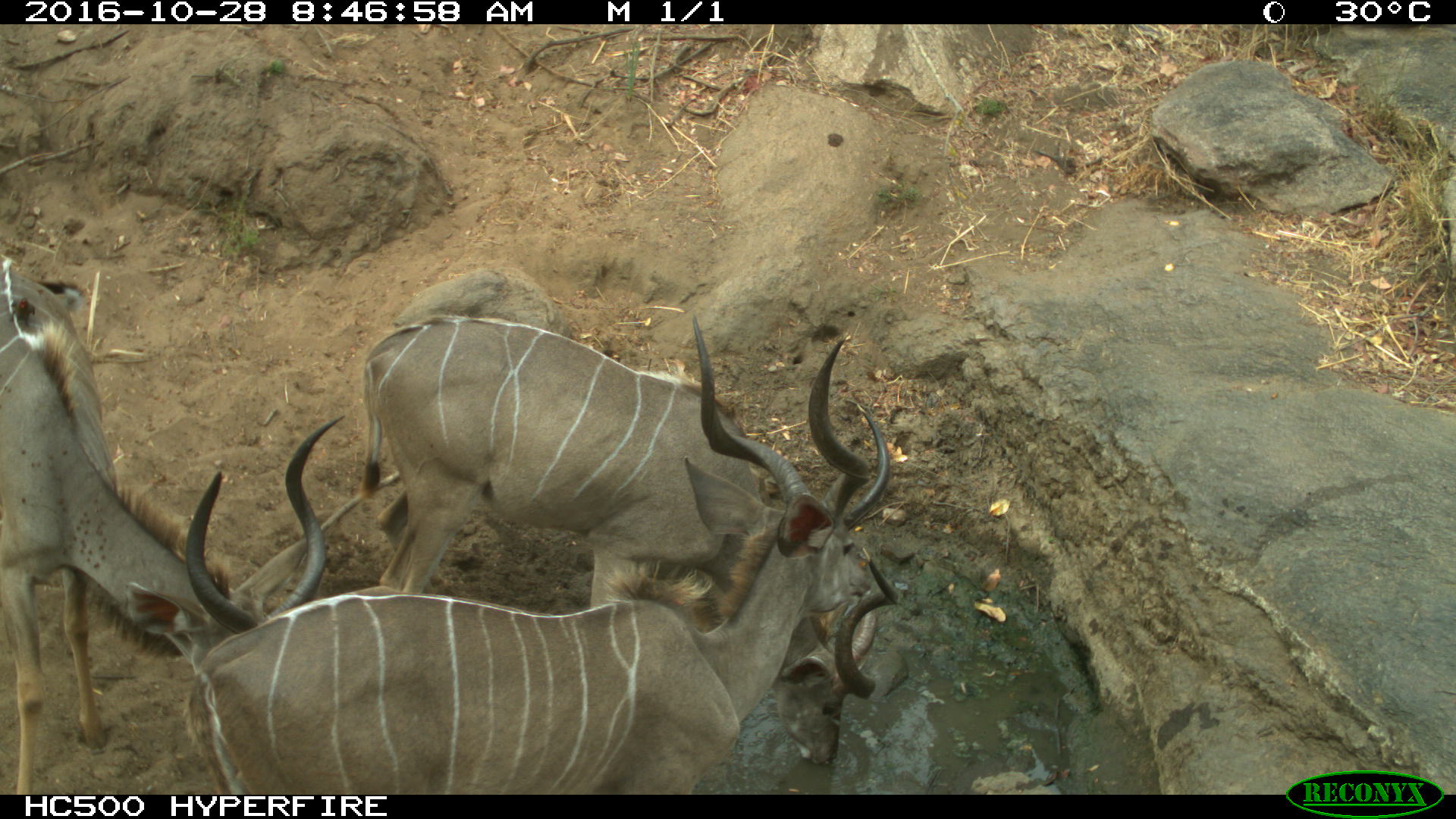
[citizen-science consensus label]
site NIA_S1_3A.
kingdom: Animalia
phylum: Chordata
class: Mammalia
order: Artiodactyla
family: Bovidae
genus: Tragelaphus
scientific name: Tragelaphus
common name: kudu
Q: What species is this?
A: Kudu (Tragelaphus).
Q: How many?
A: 3.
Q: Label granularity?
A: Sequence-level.